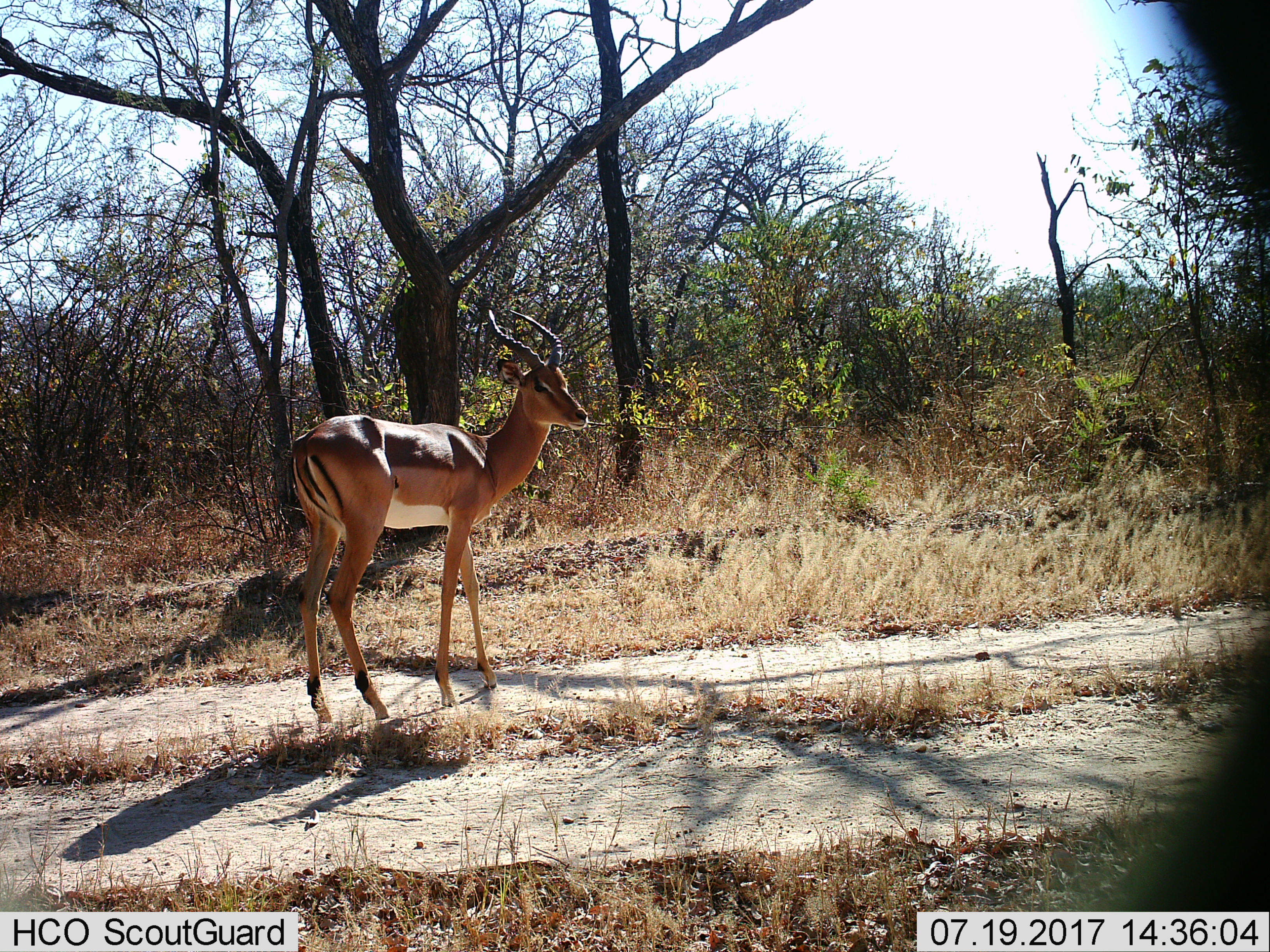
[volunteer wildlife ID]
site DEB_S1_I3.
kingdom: Animalia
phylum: Chordata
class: Mammalia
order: Artiodactyla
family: Bovidae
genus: Aepyceros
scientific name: Aepyceros melampus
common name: impala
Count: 1.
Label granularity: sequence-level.